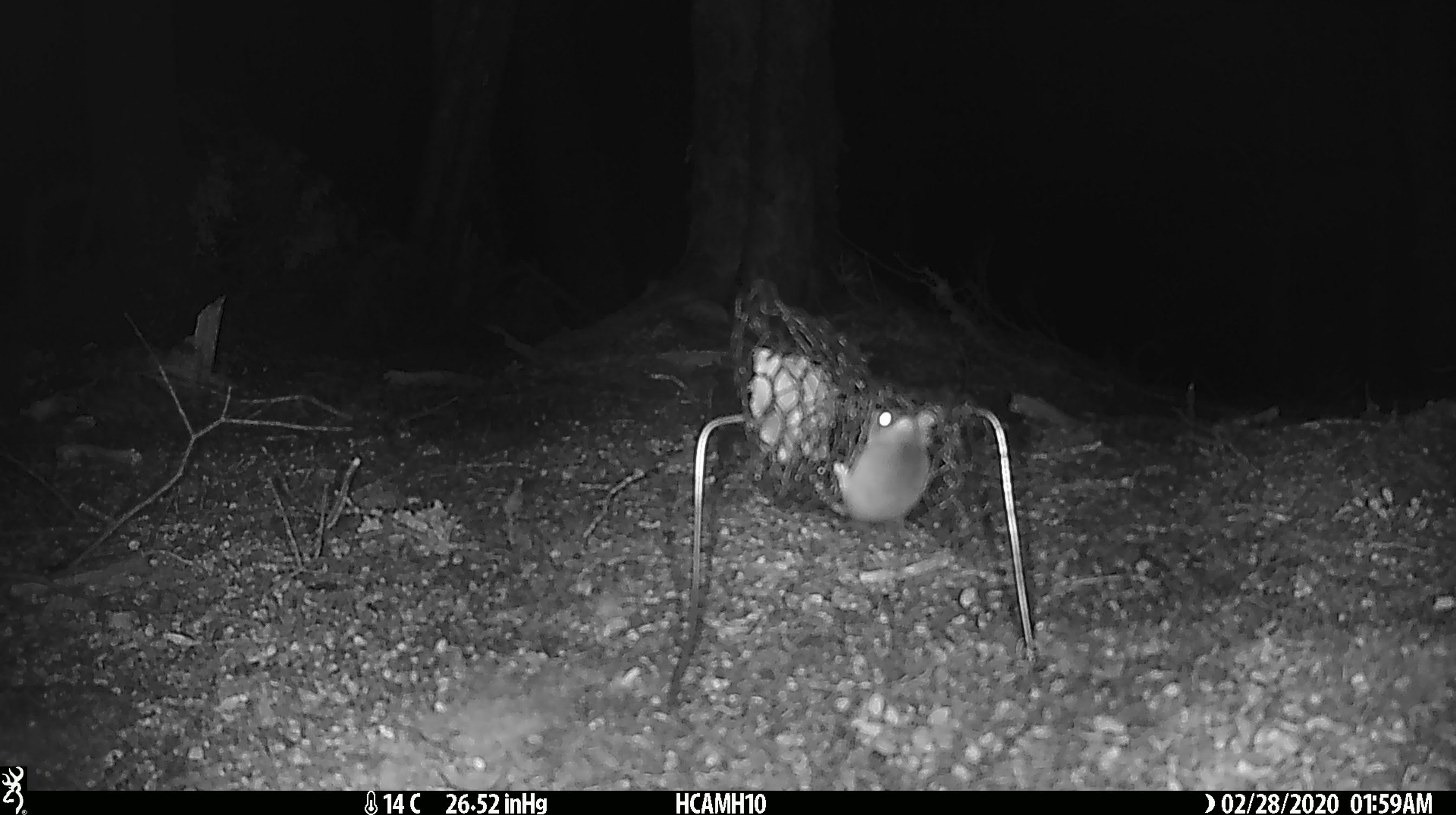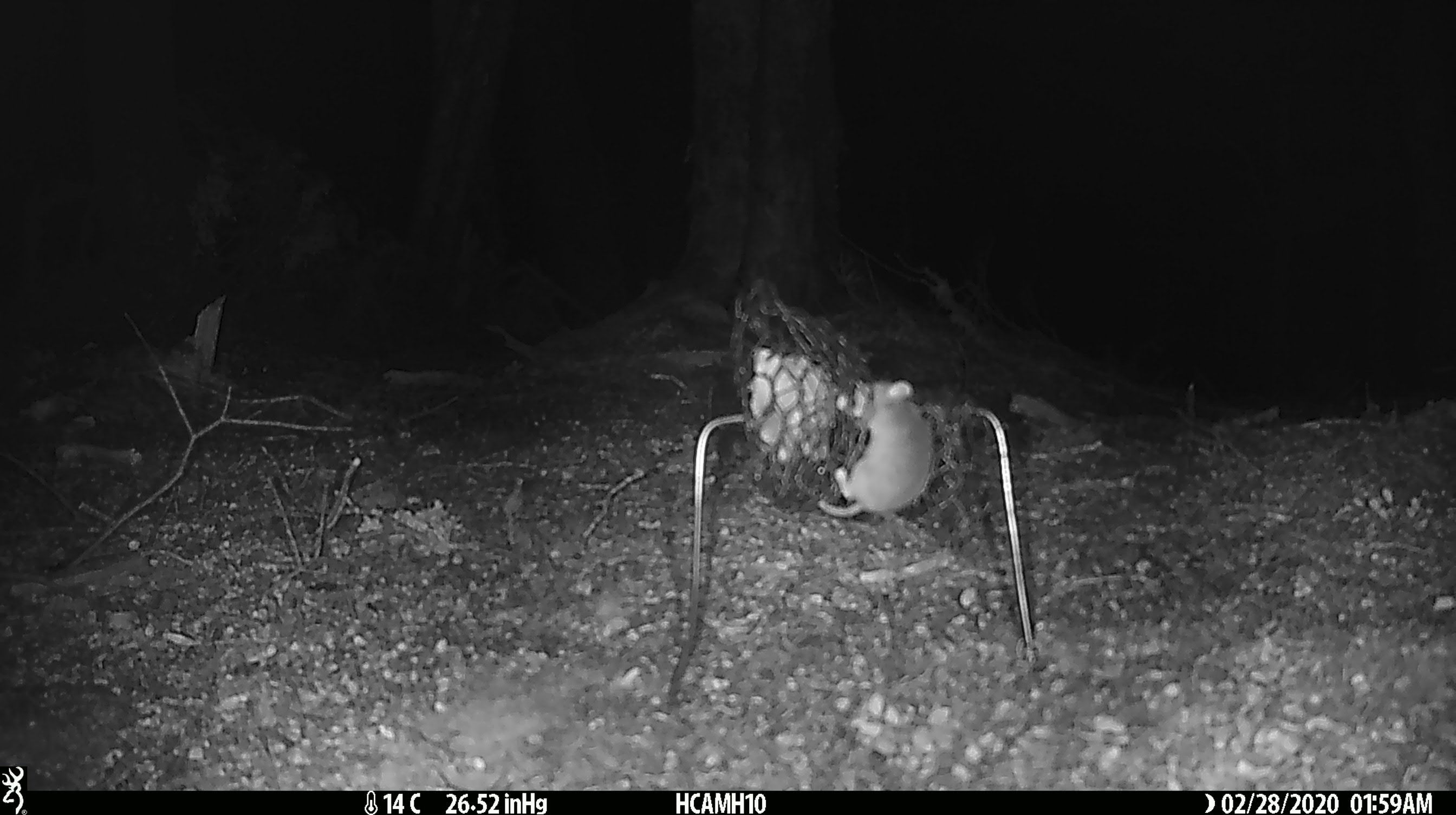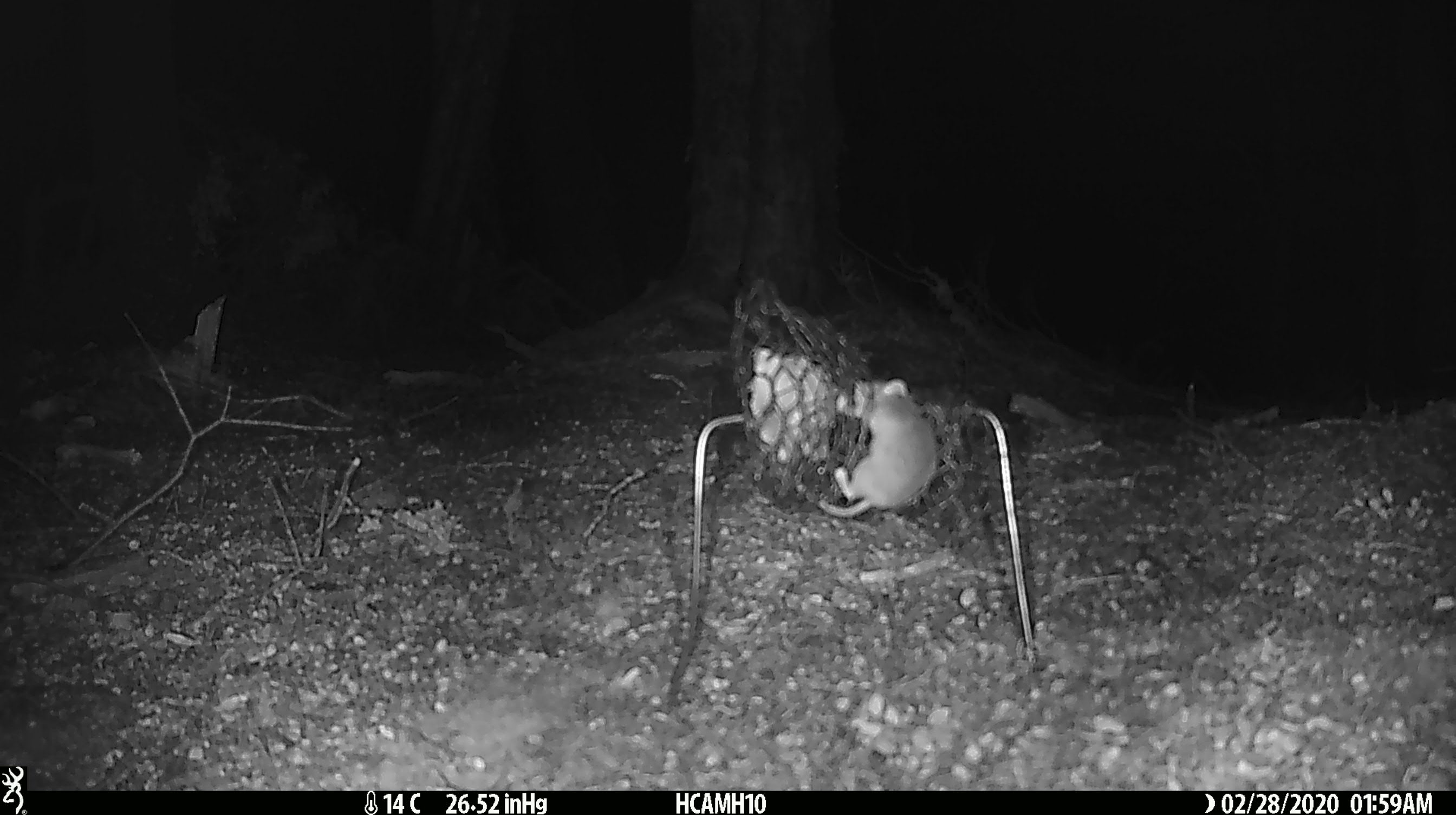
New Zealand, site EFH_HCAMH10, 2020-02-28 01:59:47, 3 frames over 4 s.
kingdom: Animalia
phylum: Chordata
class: Mammalia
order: Rodentia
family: Muridae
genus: Mus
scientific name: Mus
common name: mouse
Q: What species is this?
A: Mouse (Mus).